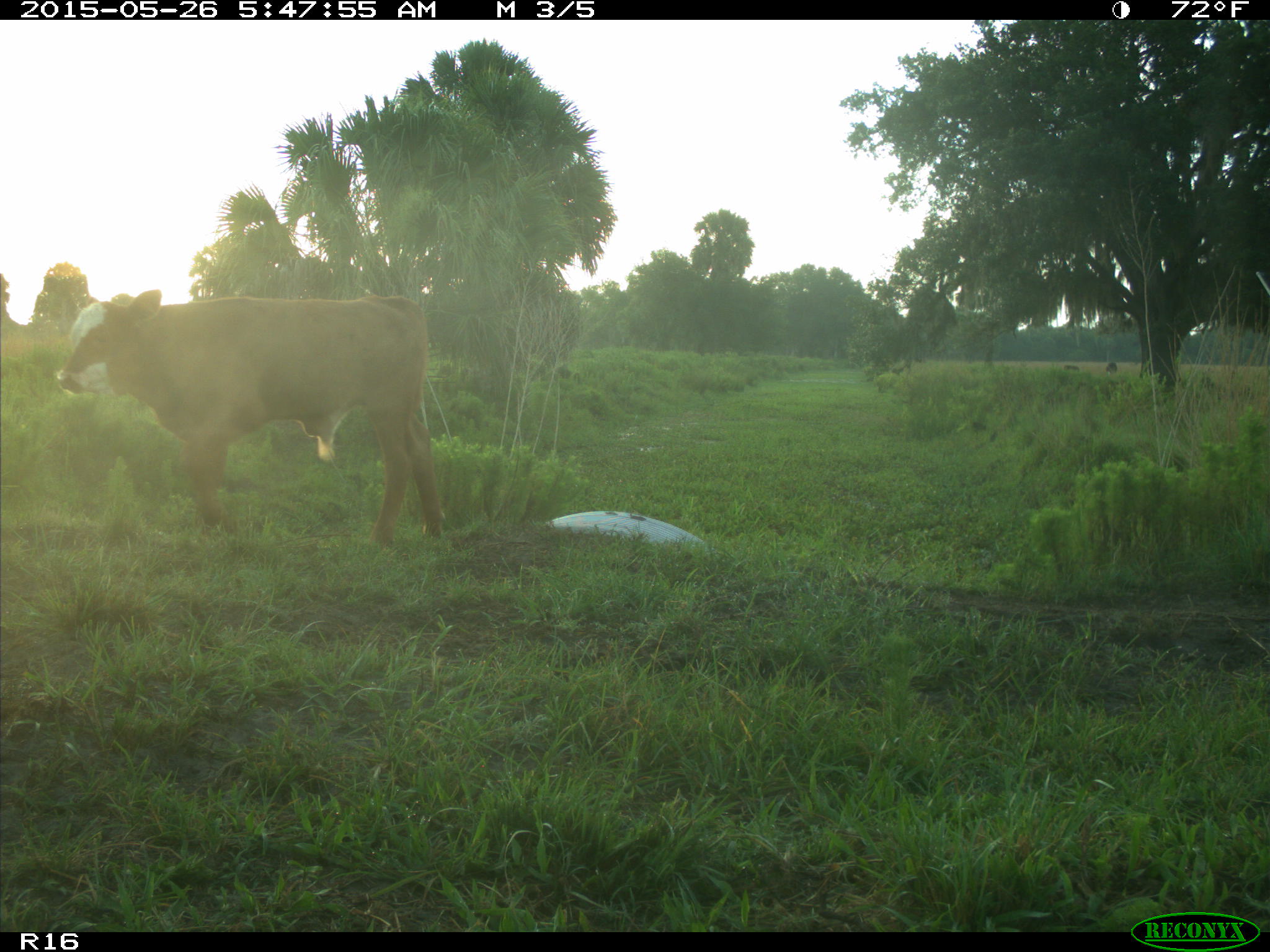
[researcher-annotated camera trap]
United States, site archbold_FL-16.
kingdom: Animalia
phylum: Chordata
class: Mammalia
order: Artiodactyla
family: Bovidae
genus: Bos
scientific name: Bos taurus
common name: domestic cow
Bos taurus (domestic cow).